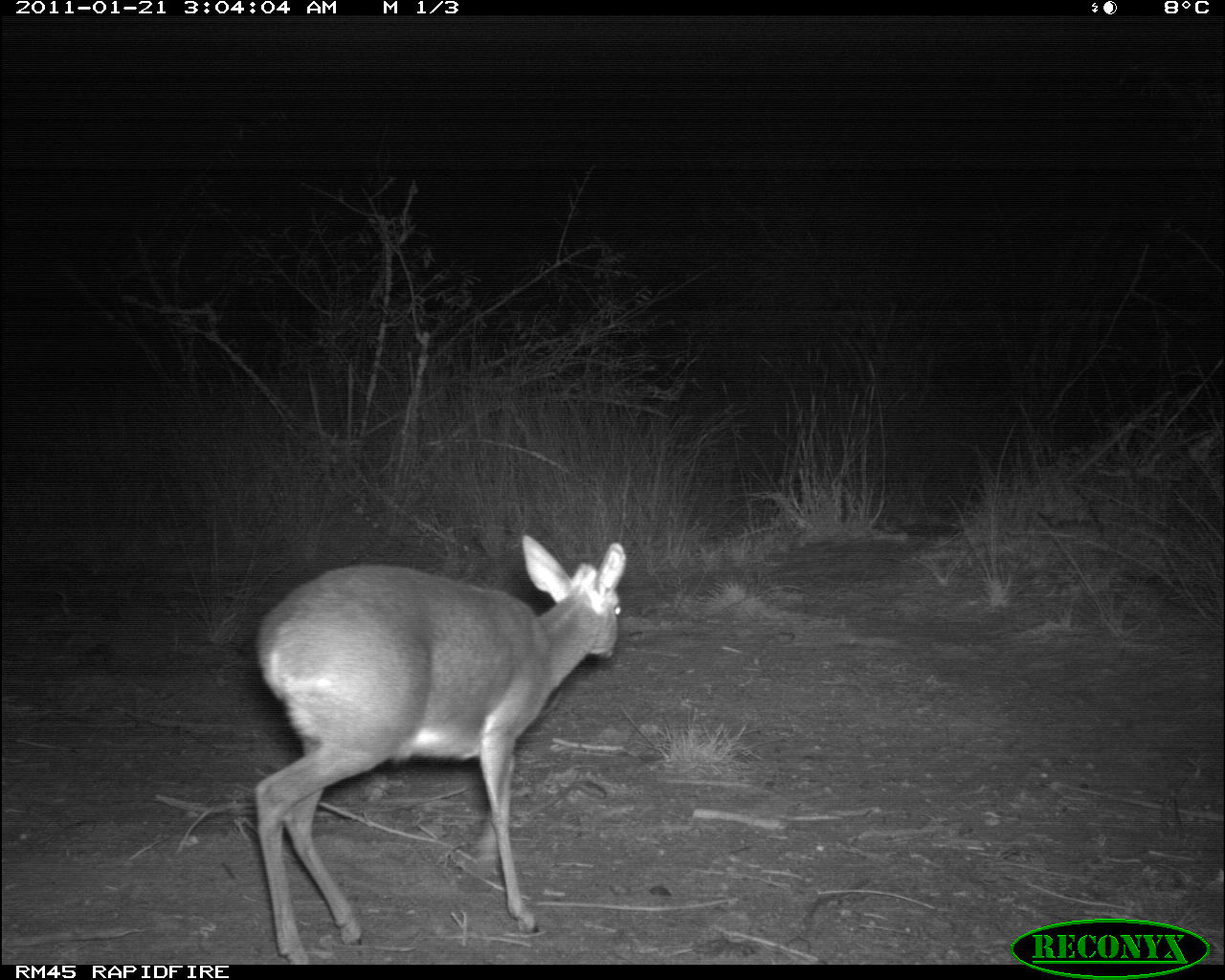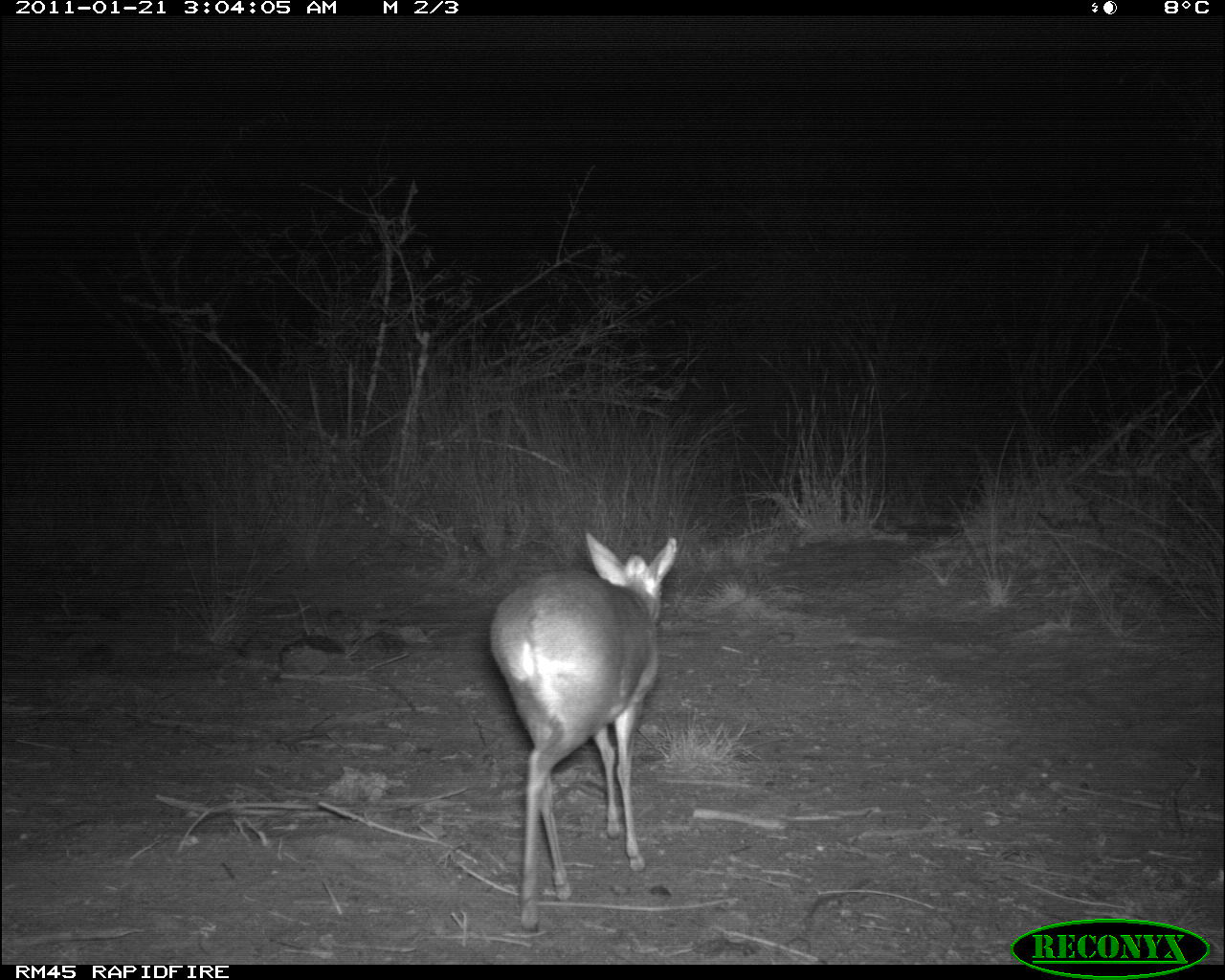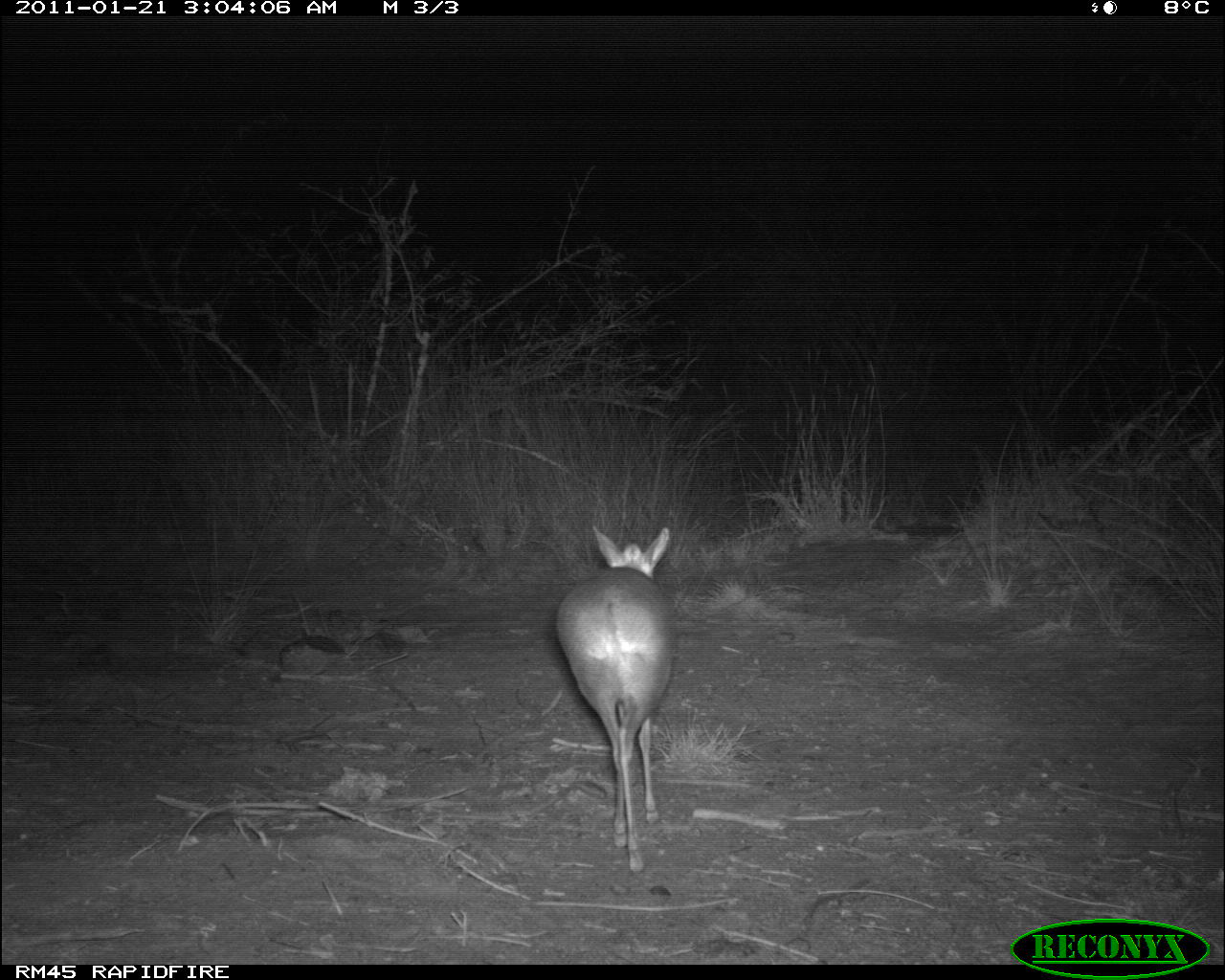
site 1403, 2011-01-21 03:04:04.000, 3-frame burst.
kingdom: Animalia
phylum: Chordata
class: Mammalia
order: Artiodactyla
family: Bovidae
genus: Madoqua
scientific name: Madoqua guentheri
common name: günther's dik-dik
Madoqua guentheri (günther's dik-dik), count 1.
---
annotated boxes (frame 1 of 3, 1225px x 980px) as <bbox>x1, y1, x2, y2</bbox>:
madoqua guentheri: <bbox>255, 536, 626, 965</bbox>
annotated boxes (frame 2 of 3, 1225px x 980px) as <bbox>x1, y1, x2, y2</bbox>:
madoqua guentheri: <bbox>490, 532, 678, 933</bbox>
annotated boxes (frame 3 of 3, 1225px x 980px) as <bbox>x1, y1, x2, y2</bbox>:
madoqua guentheri: <bbox>554, 524, 679, 874</bbox>